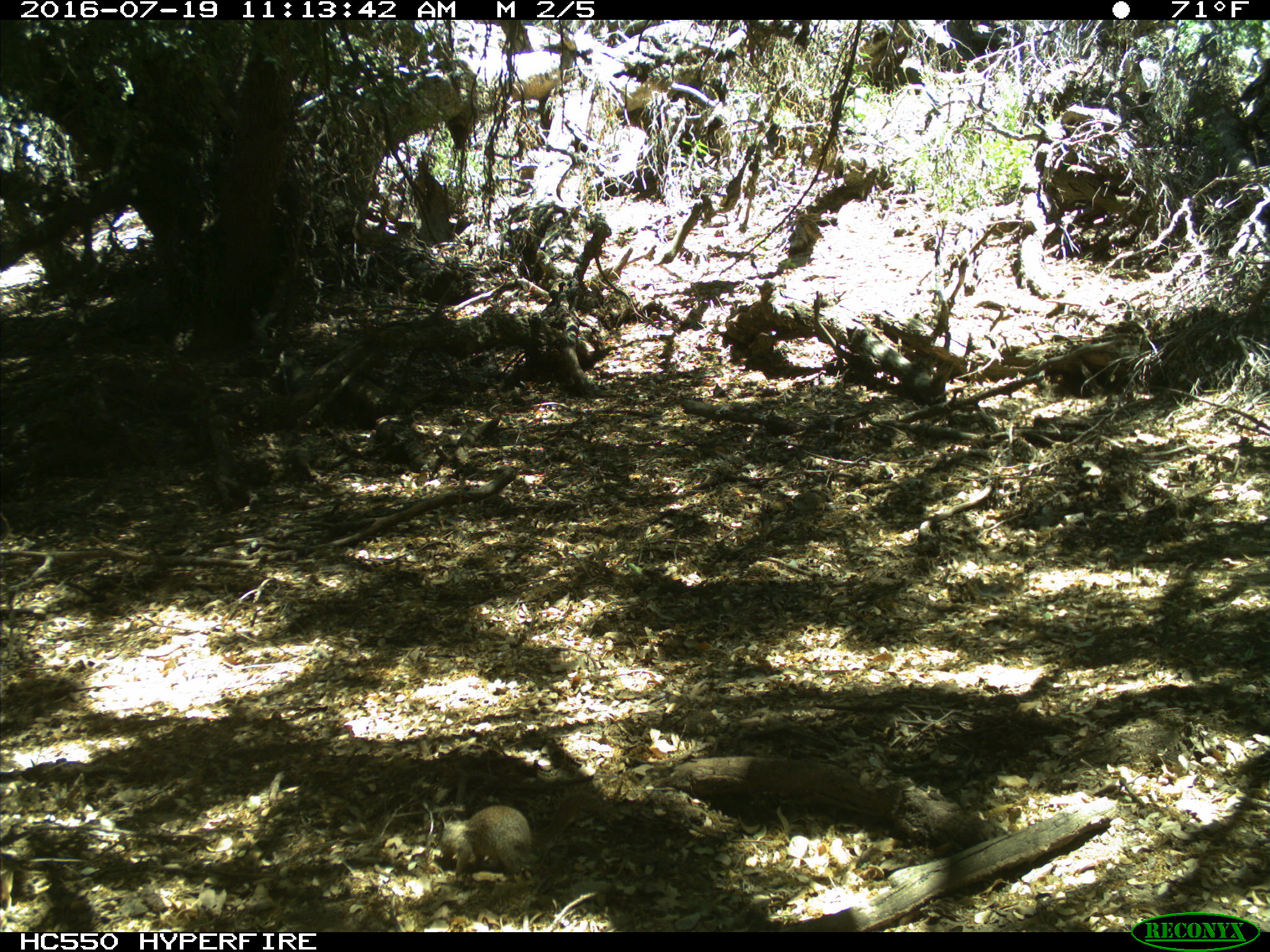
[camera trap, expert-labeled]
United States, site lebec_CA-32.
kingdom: Animalia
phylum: Chordata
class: Mammalia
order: Rodentia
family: Sciuridae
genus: Otospermophilus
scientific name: Otospermophilus beecheyi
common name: california ground squirrel